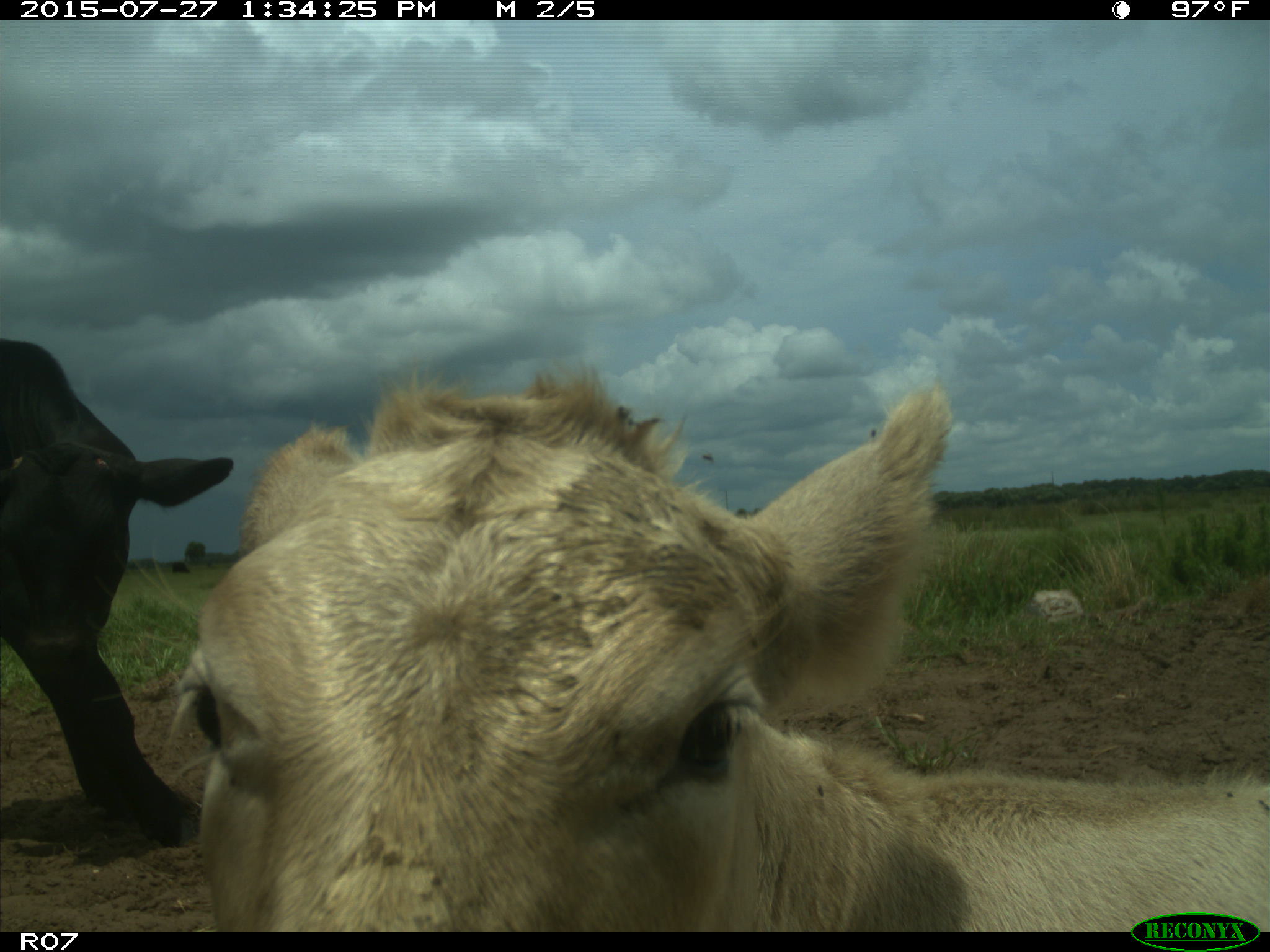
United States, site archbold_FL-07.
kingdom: Animalia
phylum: Chordata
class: Mammalia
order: Artiodactyla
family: Bovidae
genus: Bos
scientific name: Bos taurus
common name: domestic cow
Bos taurus (domestic cow).